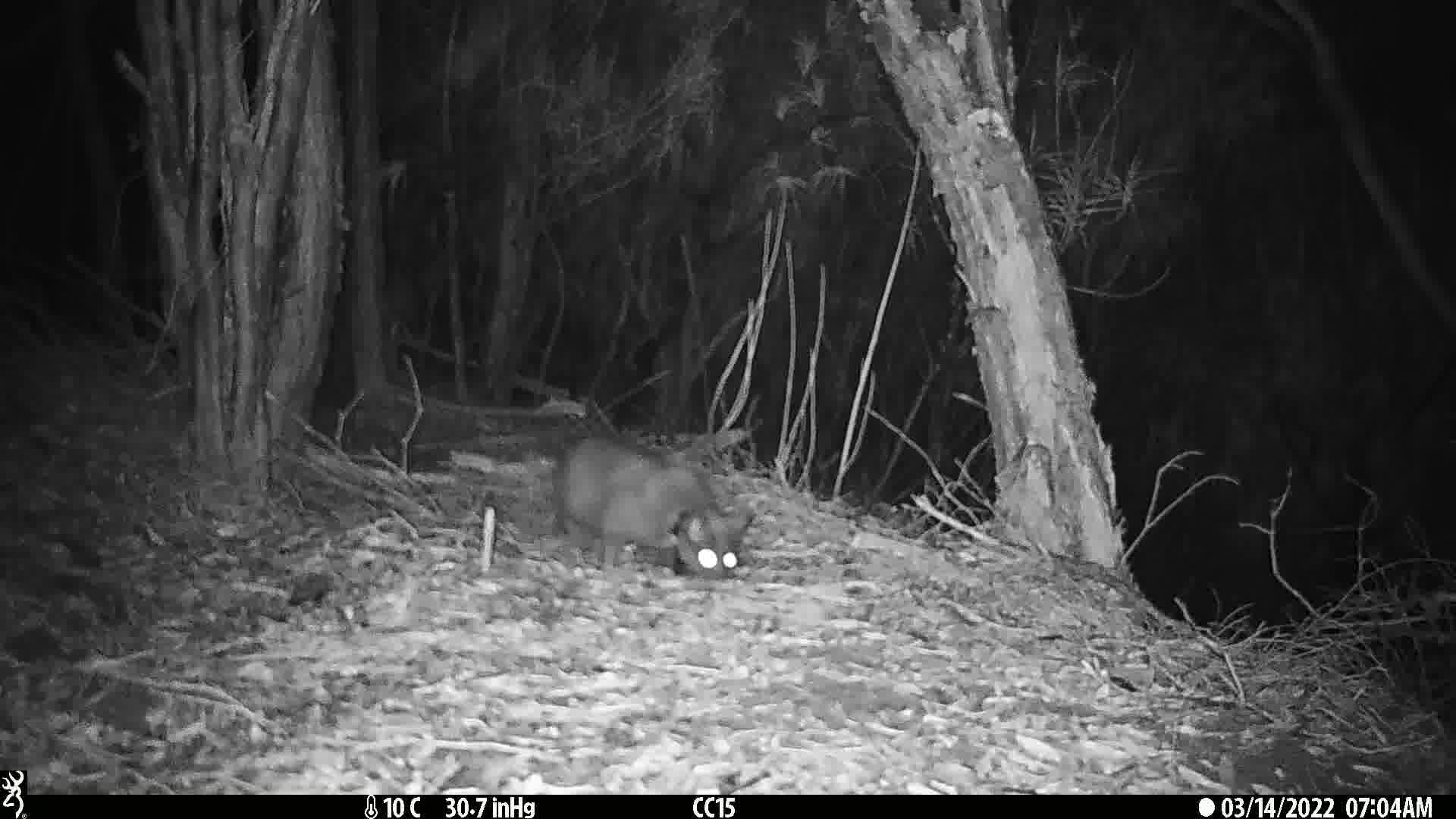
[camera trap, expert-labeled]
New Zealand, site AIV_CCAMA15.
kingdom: Animalia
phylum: Chordata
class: Mammalia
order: Carnivora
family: Felidae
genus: Felis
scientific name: Felis catus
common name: domestic cat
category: cat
Cat (domestic cat) (Felis catus).